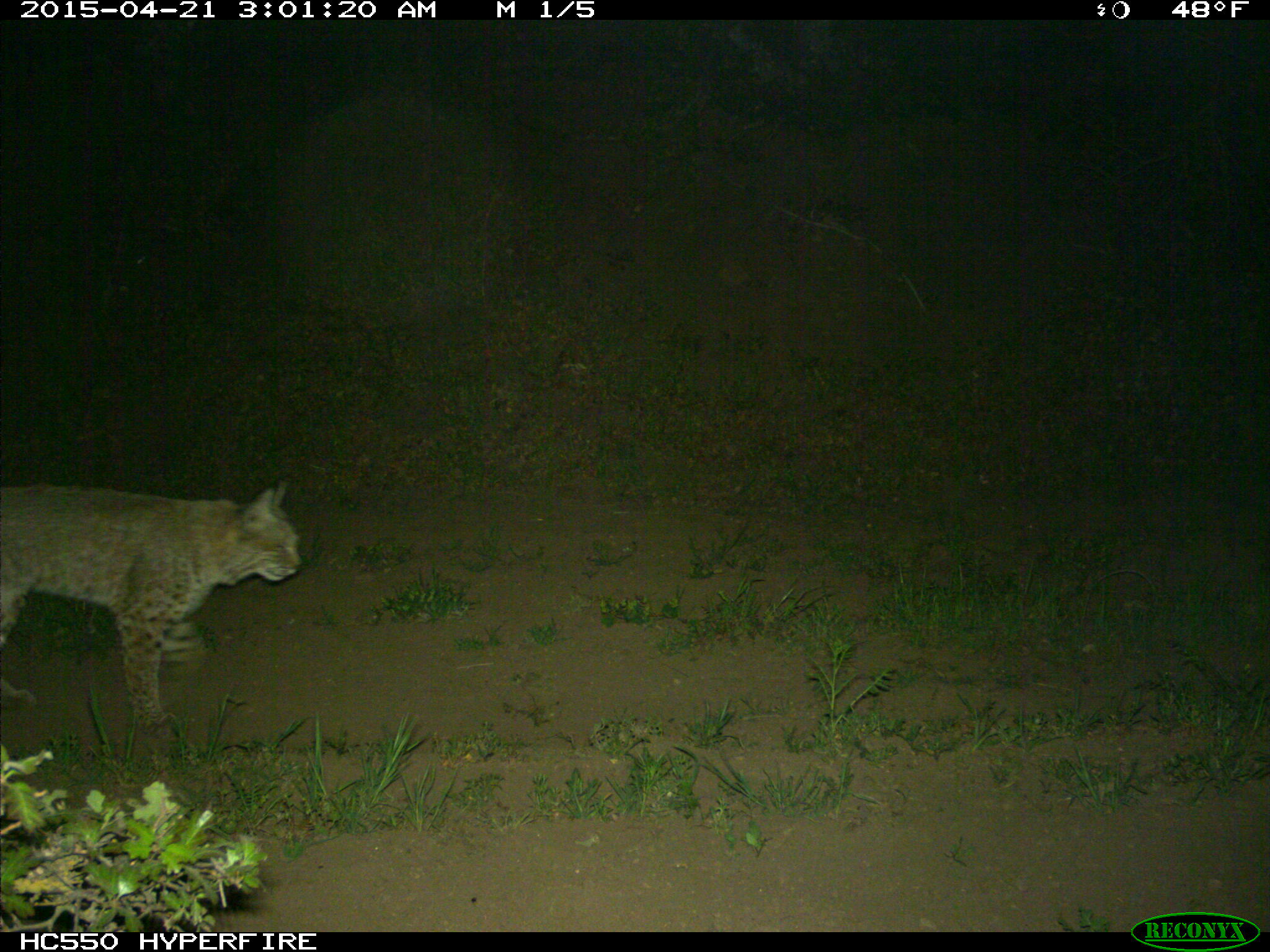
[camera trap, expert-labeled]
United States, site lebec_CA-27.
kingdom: Animalia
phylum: Chordata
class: Mammalia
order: Carnivora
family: Felidae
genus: Lynx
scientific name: Lynx rufus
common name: bobcat